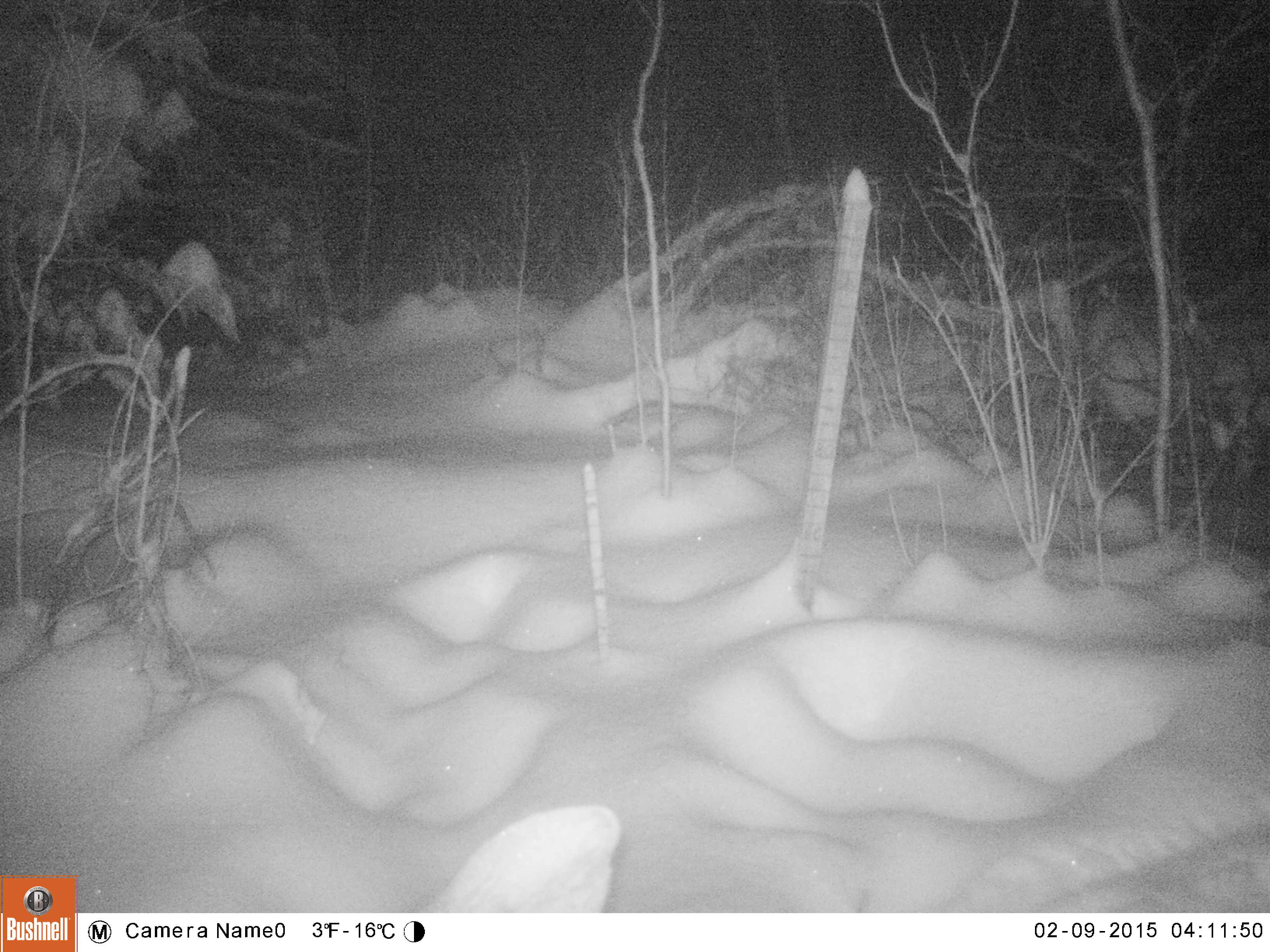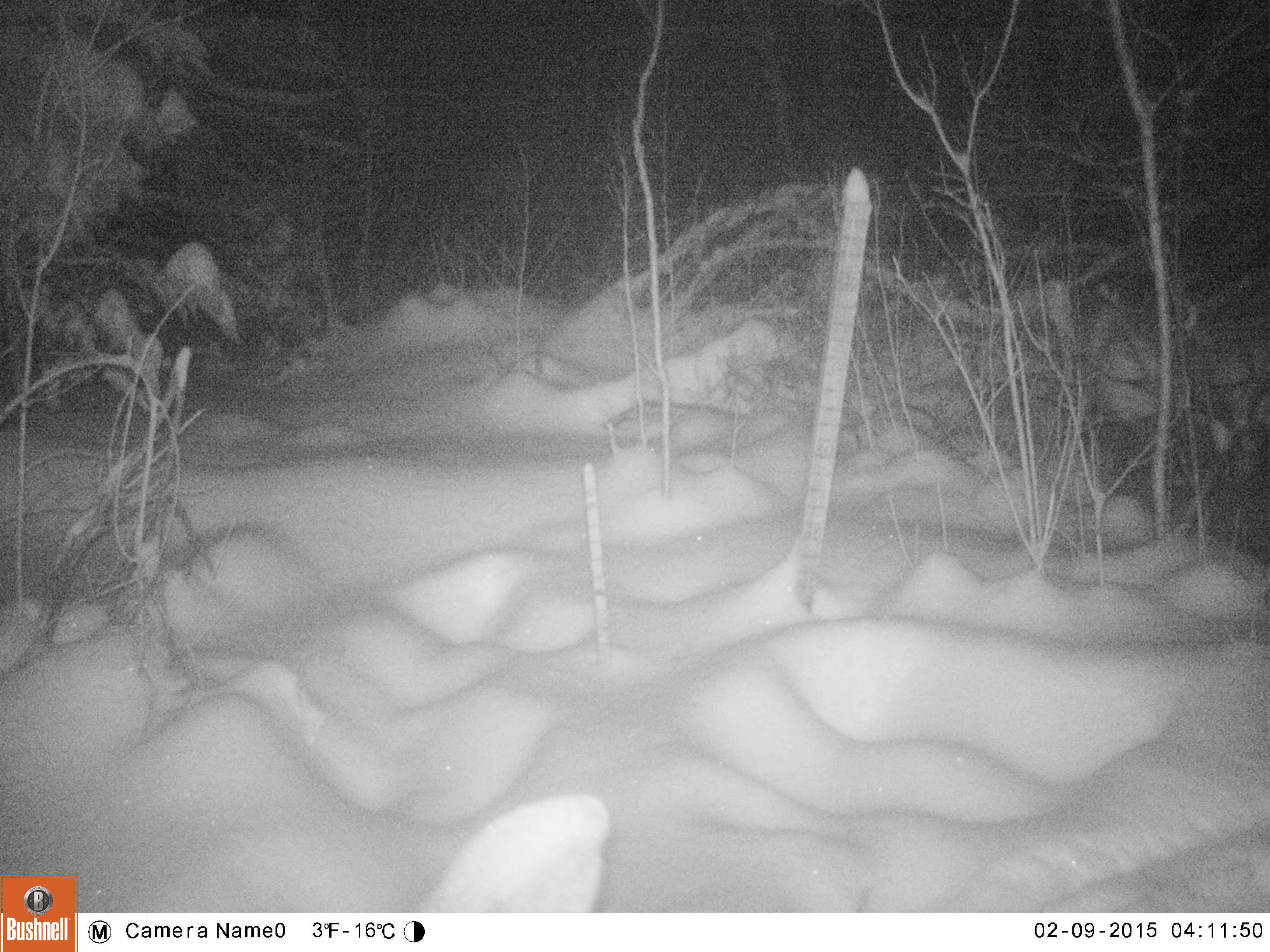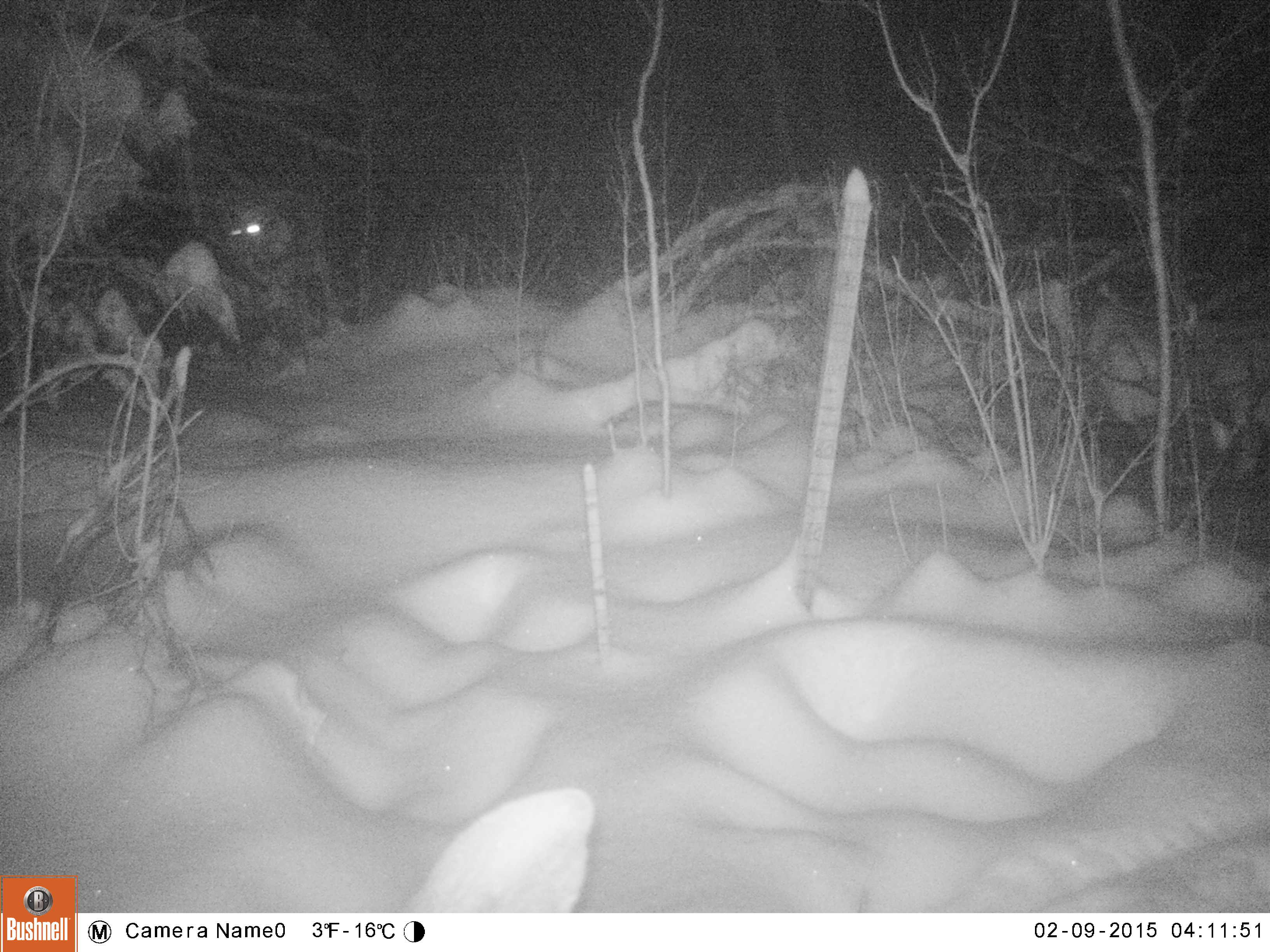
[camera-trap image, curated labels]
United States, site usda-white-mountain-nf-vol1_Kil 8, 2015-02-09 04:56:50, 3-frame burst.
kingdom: Animalia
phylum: Chordata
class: Mammalia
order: Artiodactyla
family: Cervidae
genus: Alces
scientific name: Alces alces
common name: moose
Moose (Alces alces).